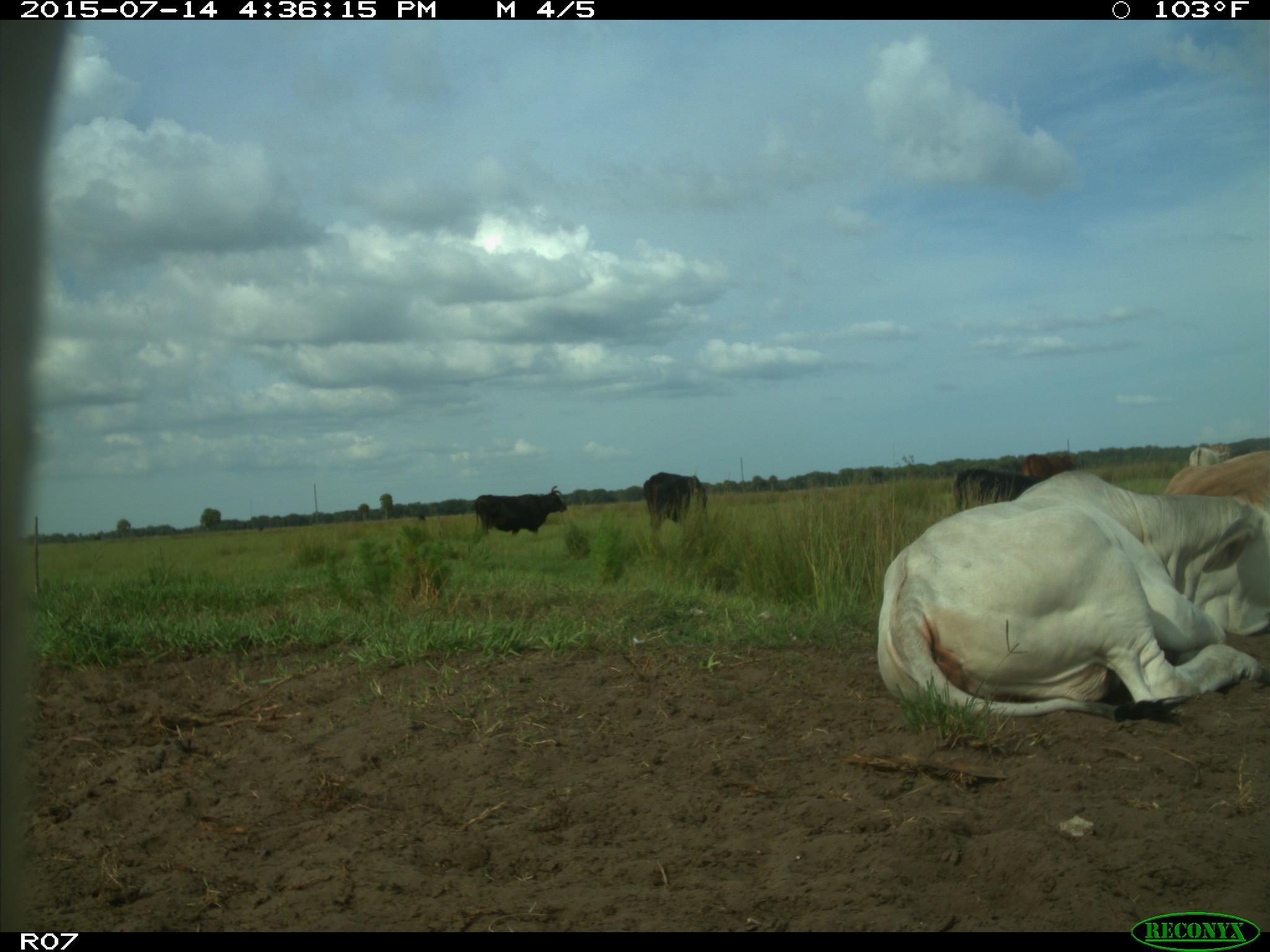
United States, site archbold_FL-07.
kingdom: Animalia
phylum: Chordata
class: Mammalia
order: Artiodactyla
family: Bovidae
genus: Bos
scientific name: Bos taurus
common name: domestic cow